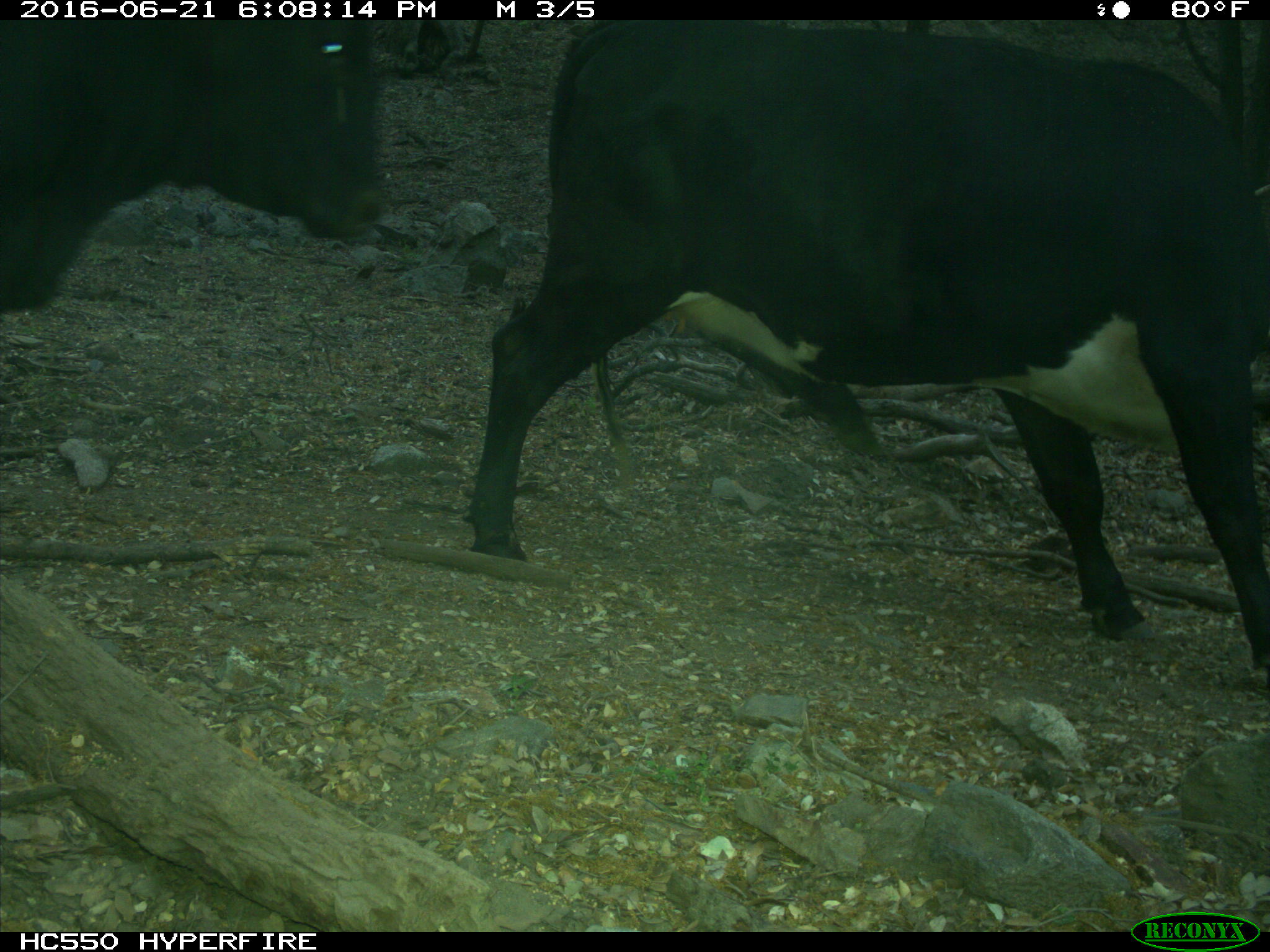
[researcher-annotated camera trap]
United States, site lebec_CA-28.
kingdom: Animalia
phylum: Chordata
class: Mammalia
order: Artiodactyla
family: Bovidae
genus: Bos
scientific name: Bos taurus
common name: domestic cow